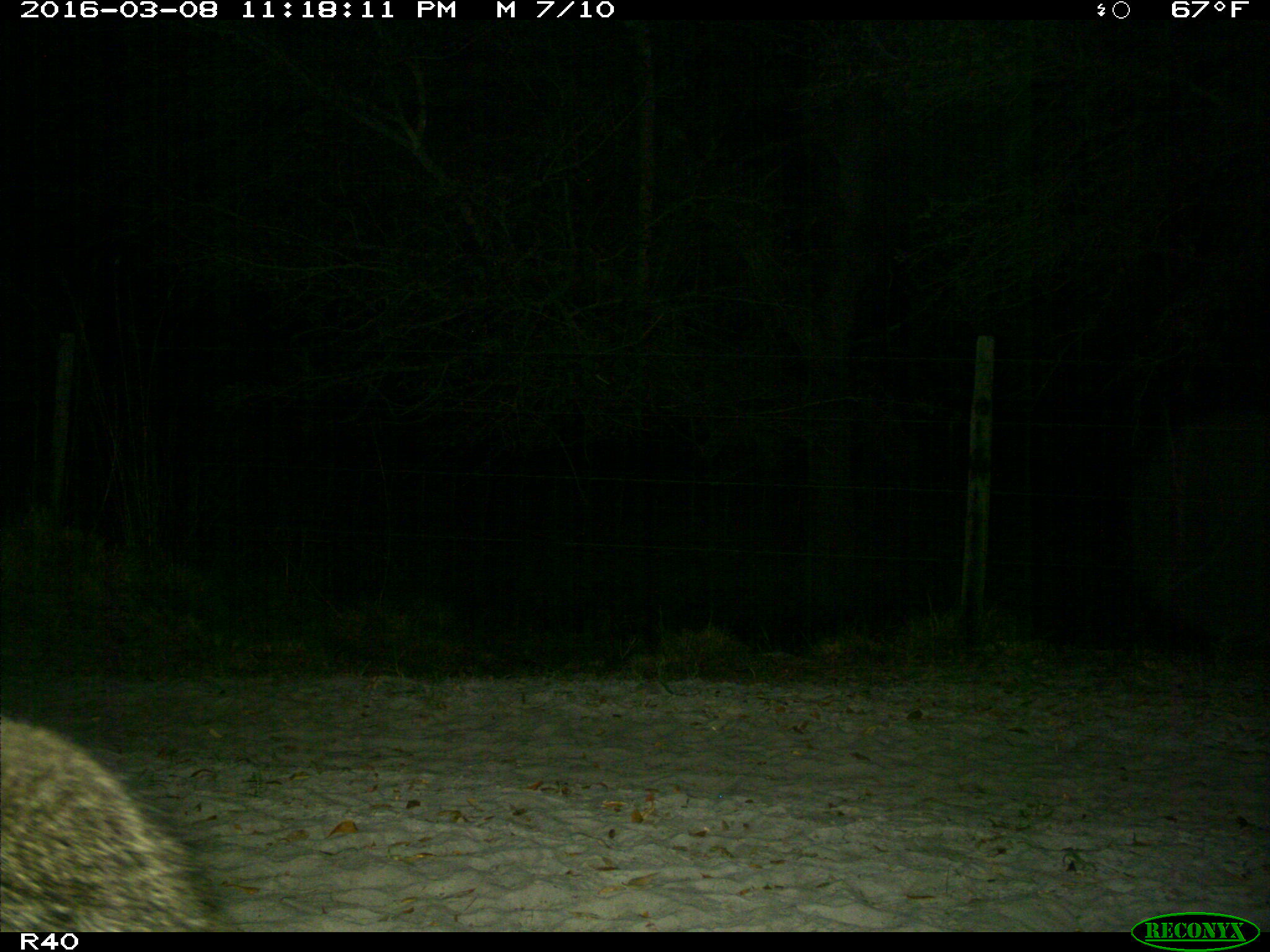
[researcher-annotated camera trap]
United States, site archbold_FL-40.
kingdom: Animalia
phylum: Chordata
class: Mammalia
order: Carnivora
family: Procyonidae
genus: Procyon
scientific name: Procyon lotor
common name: common raccoon